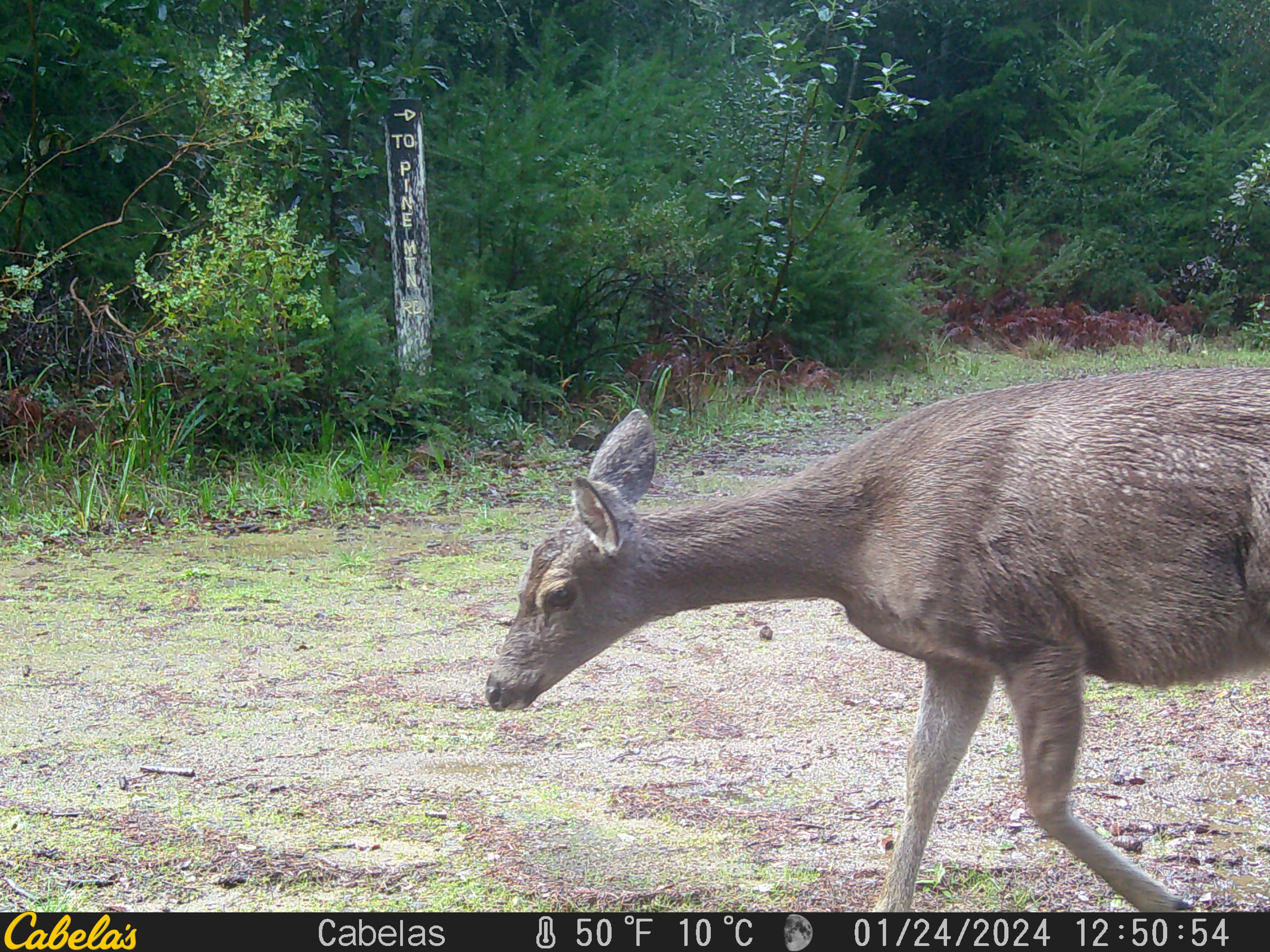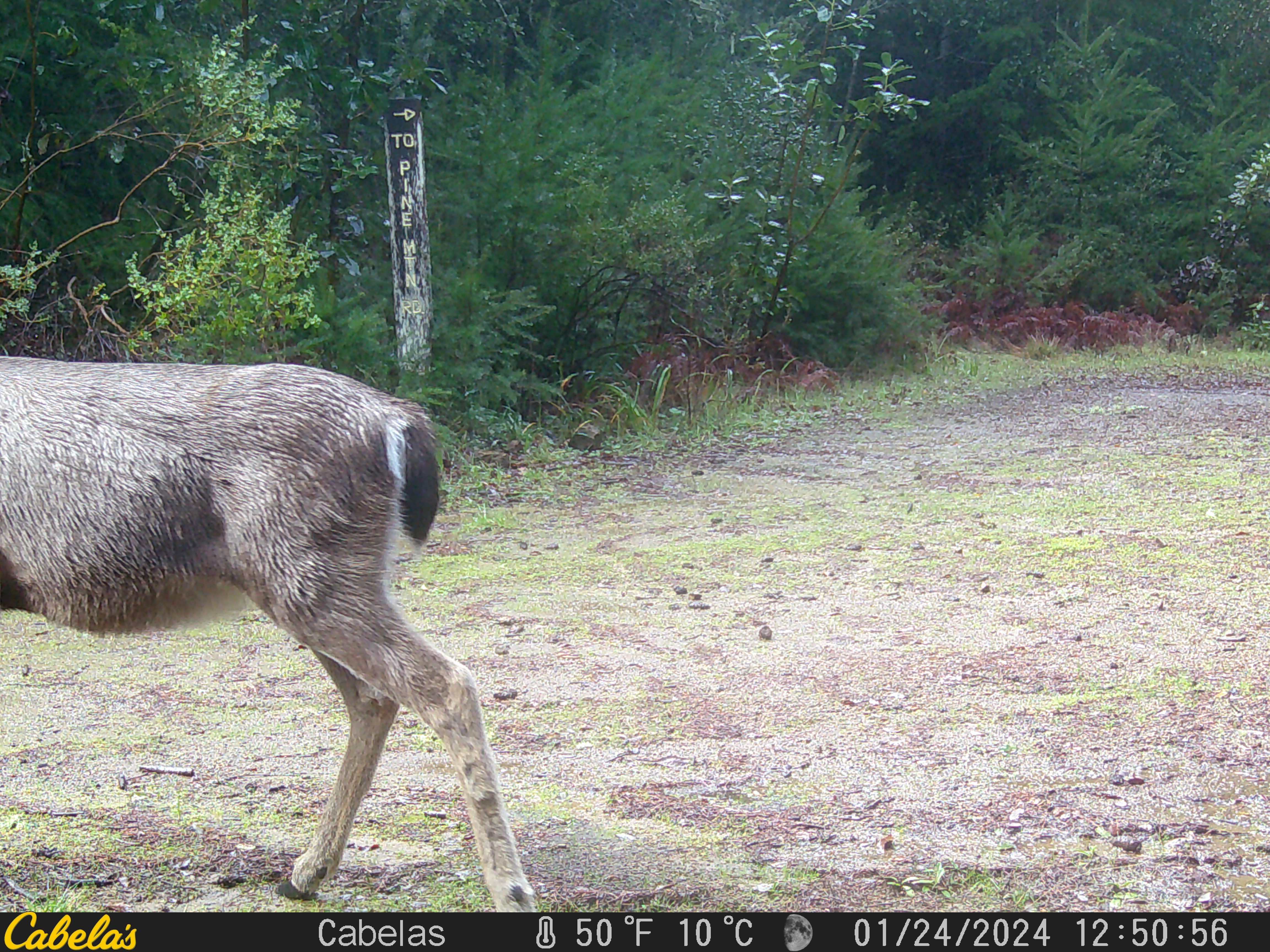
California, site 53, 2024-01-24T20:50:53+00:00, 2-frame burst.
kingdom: Animalia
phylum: Chordata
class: Mammalia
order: Artiodactyla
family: Cervidae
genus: Odocoileus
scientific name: Odocoileus hemionus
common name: mule deer